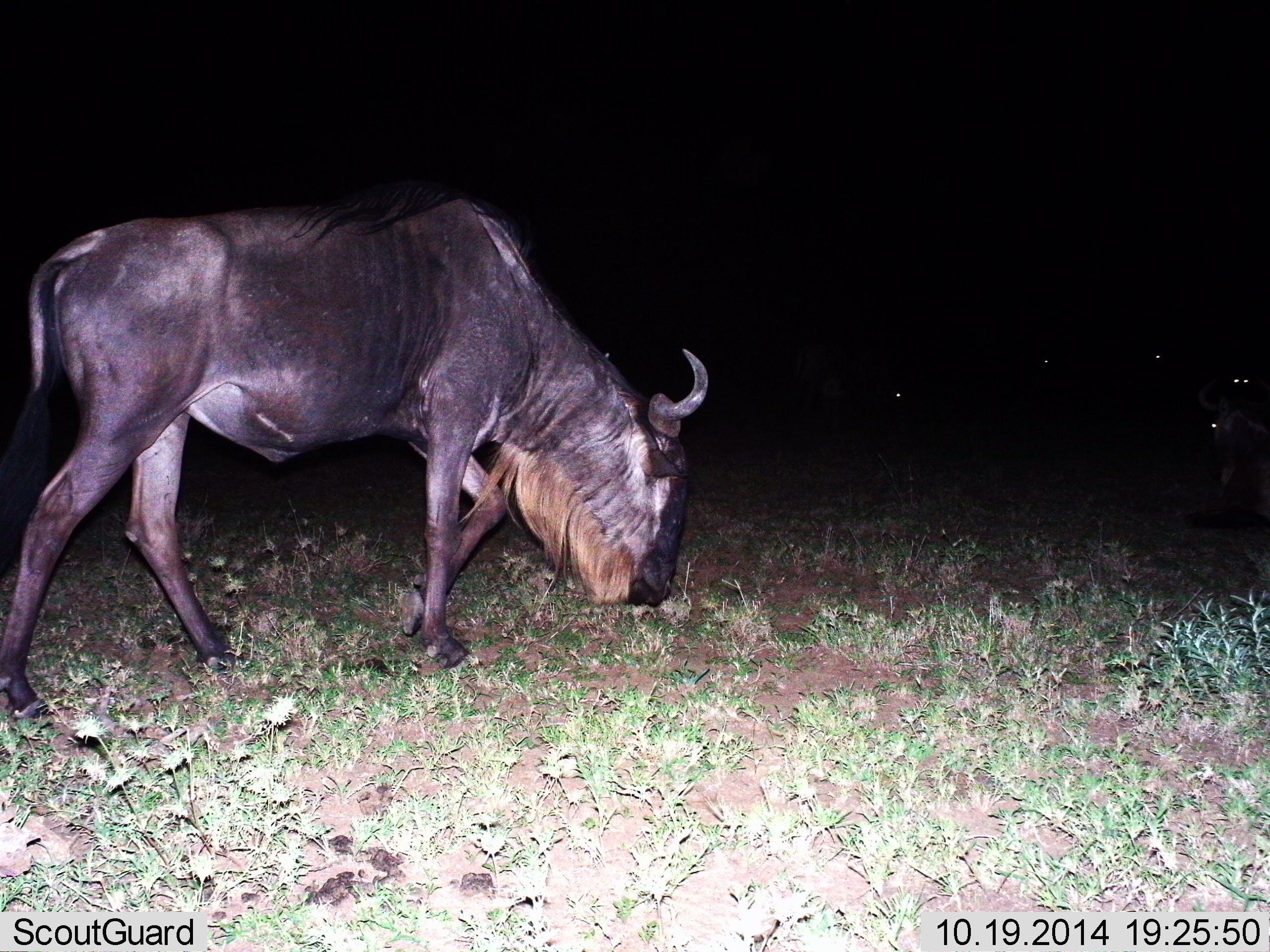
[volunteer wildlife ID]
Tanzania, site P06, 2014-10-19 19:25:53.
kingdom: Animalia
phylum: Chordata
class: Mammalia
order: Artiodactyla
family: Bovidae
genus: Connochaetes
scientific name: Connochaetes taurinus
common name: blue wildebeest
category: wildebeest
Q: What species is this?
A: Wildebeest (blue wildebeest) (Connochaetes taurinus).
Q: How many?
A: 1.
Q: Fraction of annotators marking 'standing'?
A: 27%.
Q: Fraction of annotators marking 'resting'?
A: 0%.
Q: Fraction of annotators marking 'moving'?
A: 36%.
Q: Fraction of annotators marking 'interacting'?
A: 0%.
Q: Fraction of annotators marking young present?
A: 0%.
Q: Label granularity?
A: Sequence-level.